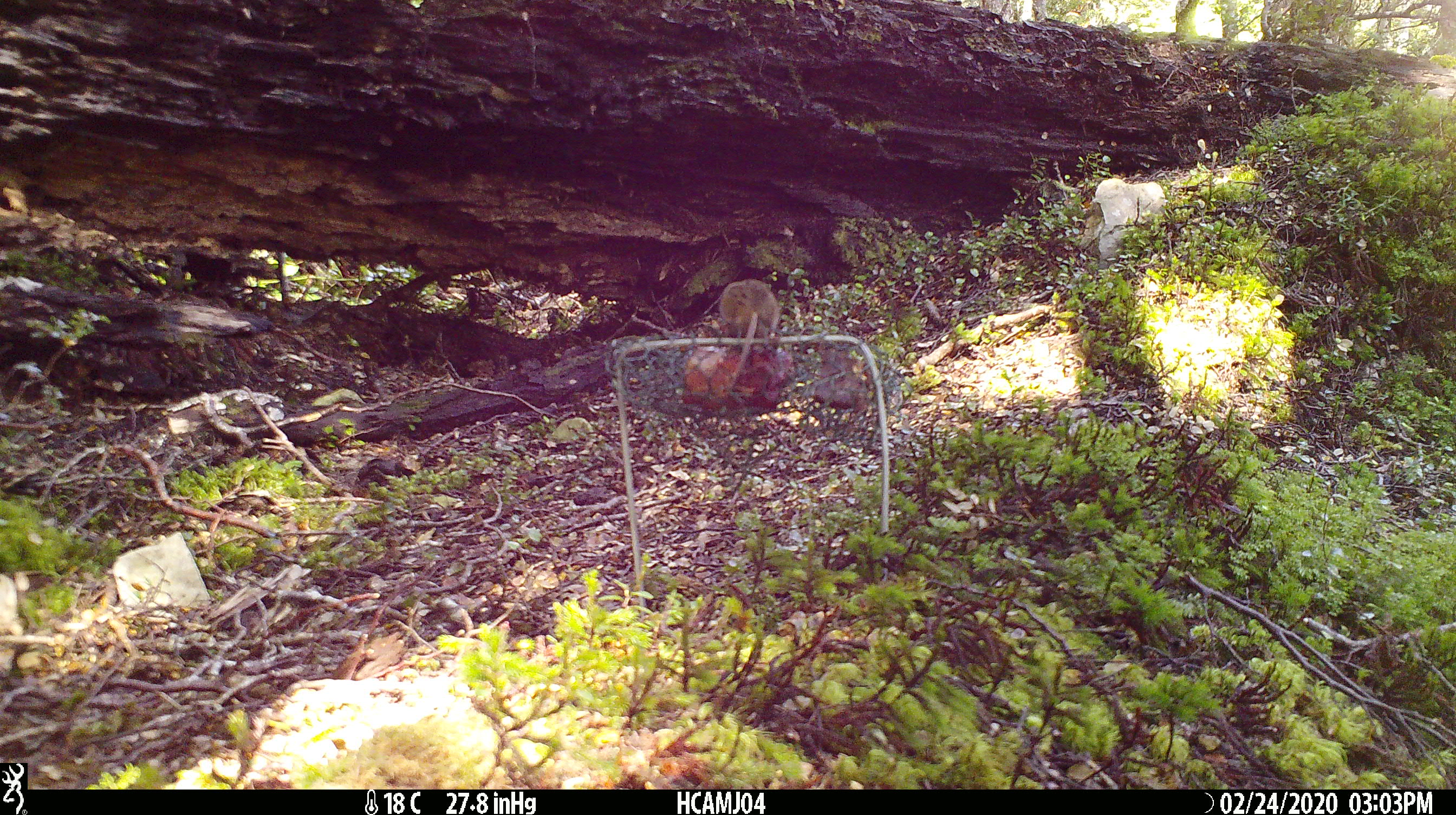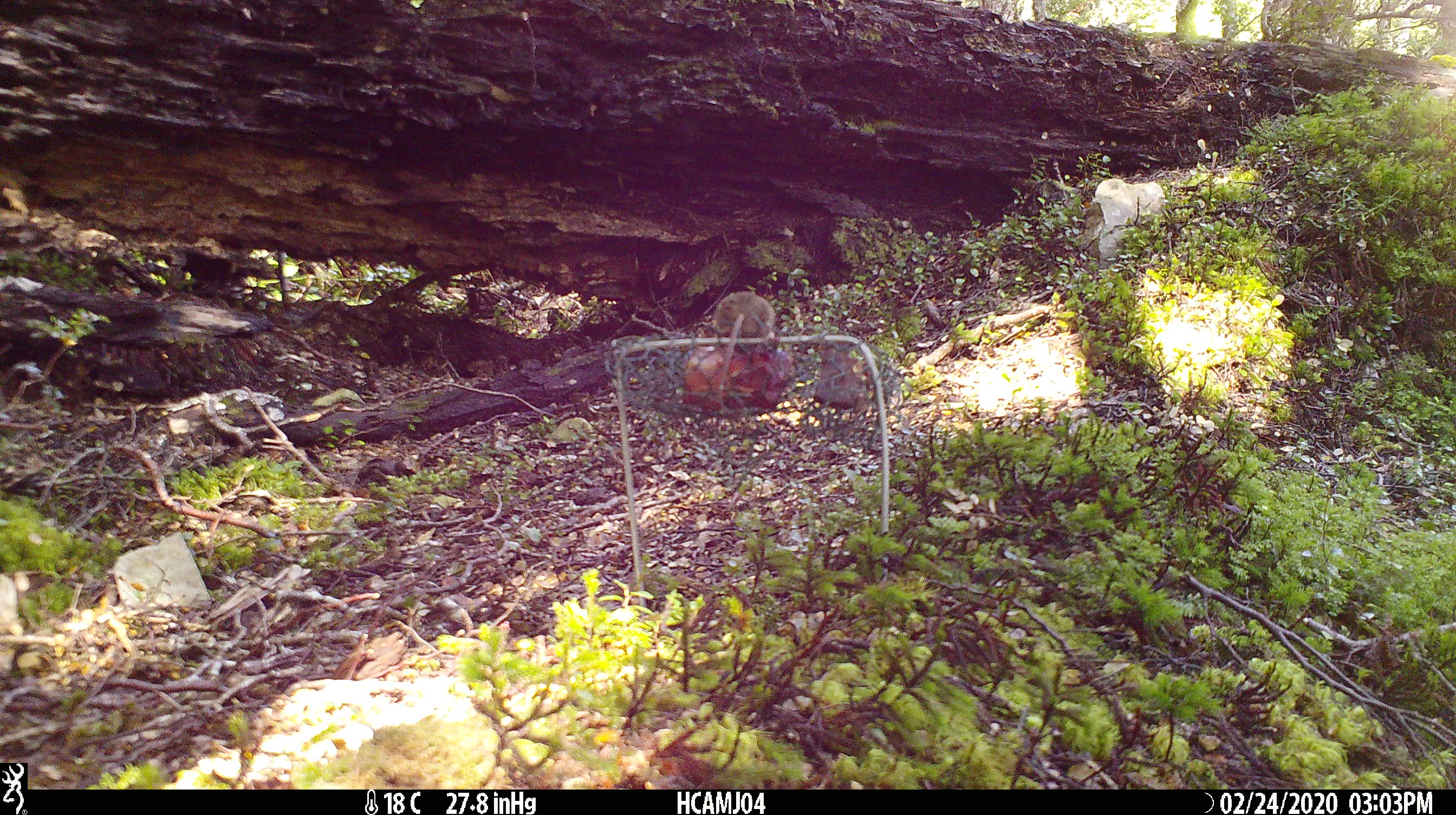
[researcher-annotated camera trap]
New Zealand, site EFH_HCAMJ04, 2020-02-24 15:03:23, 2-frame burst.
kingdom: Animalia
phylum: Chordata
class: Mammalia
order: Rodentia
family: Muridae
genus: Mus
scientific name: Mus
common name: mouse